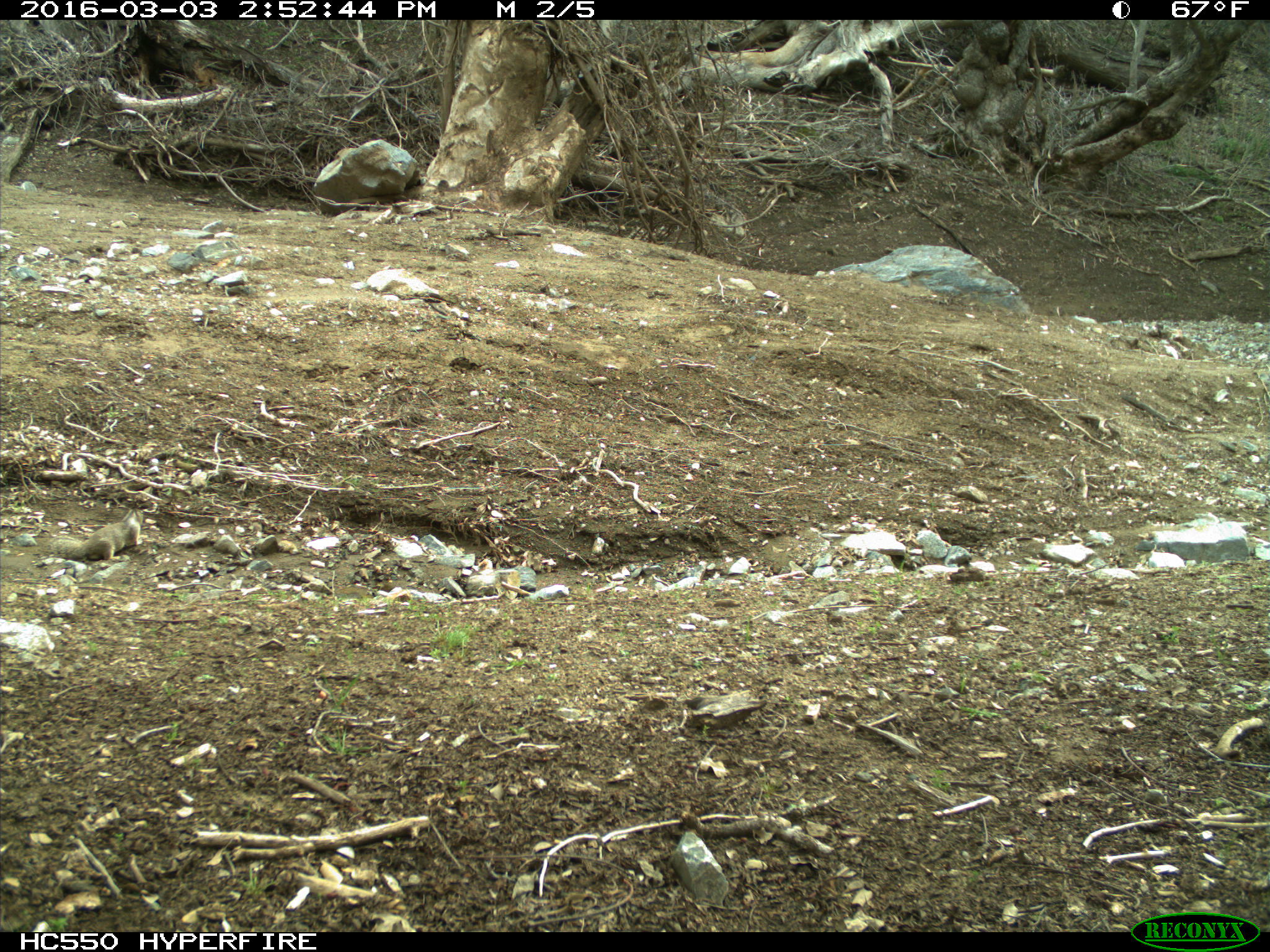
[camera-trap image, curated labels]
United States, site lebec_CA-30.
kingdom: Animalia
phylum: Chordata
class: Mammalia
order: Rodentia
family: Sciuridae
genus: Otospermophilus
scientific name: Otospermophilus beecheyi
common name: california ground squirrel